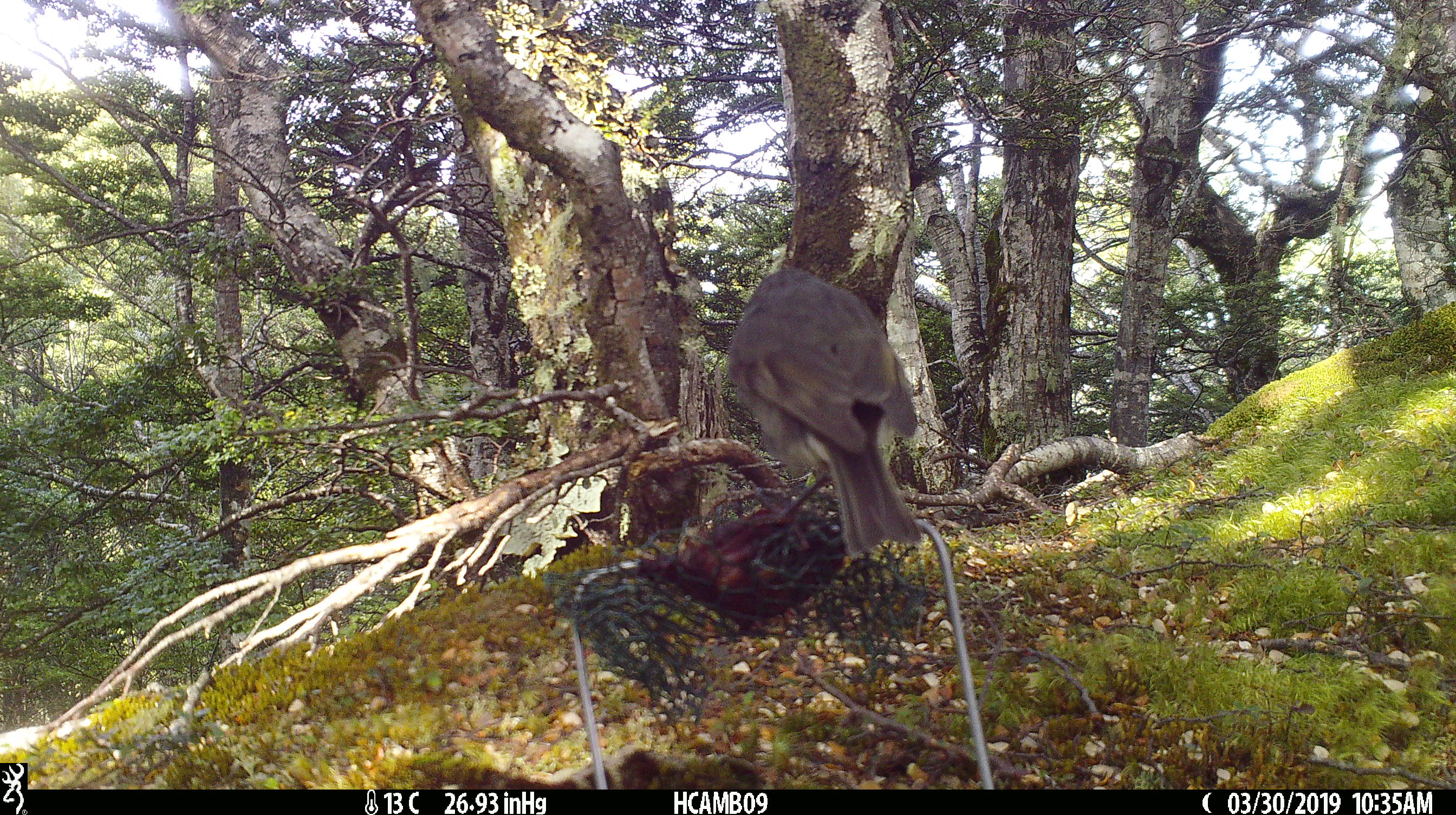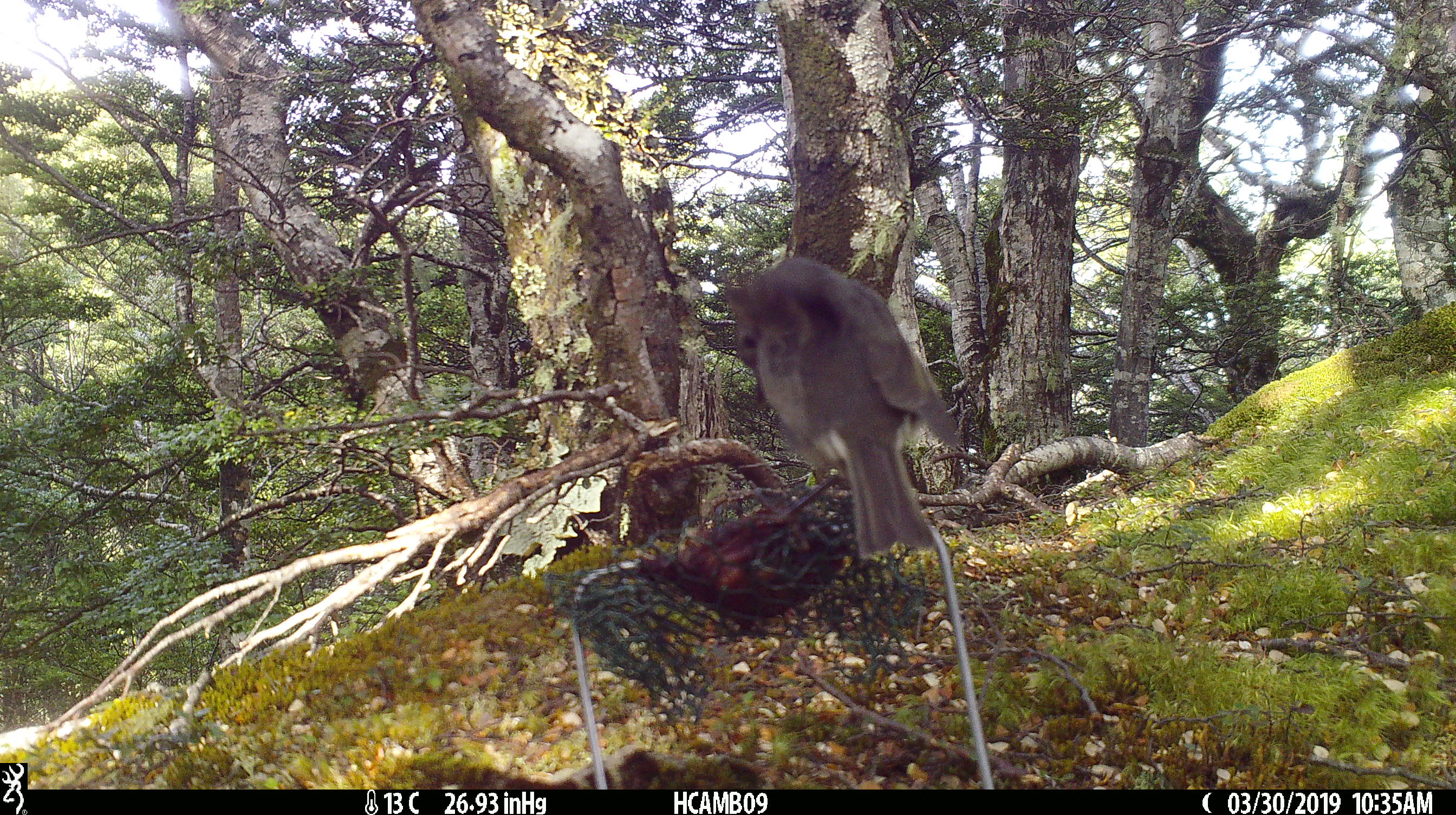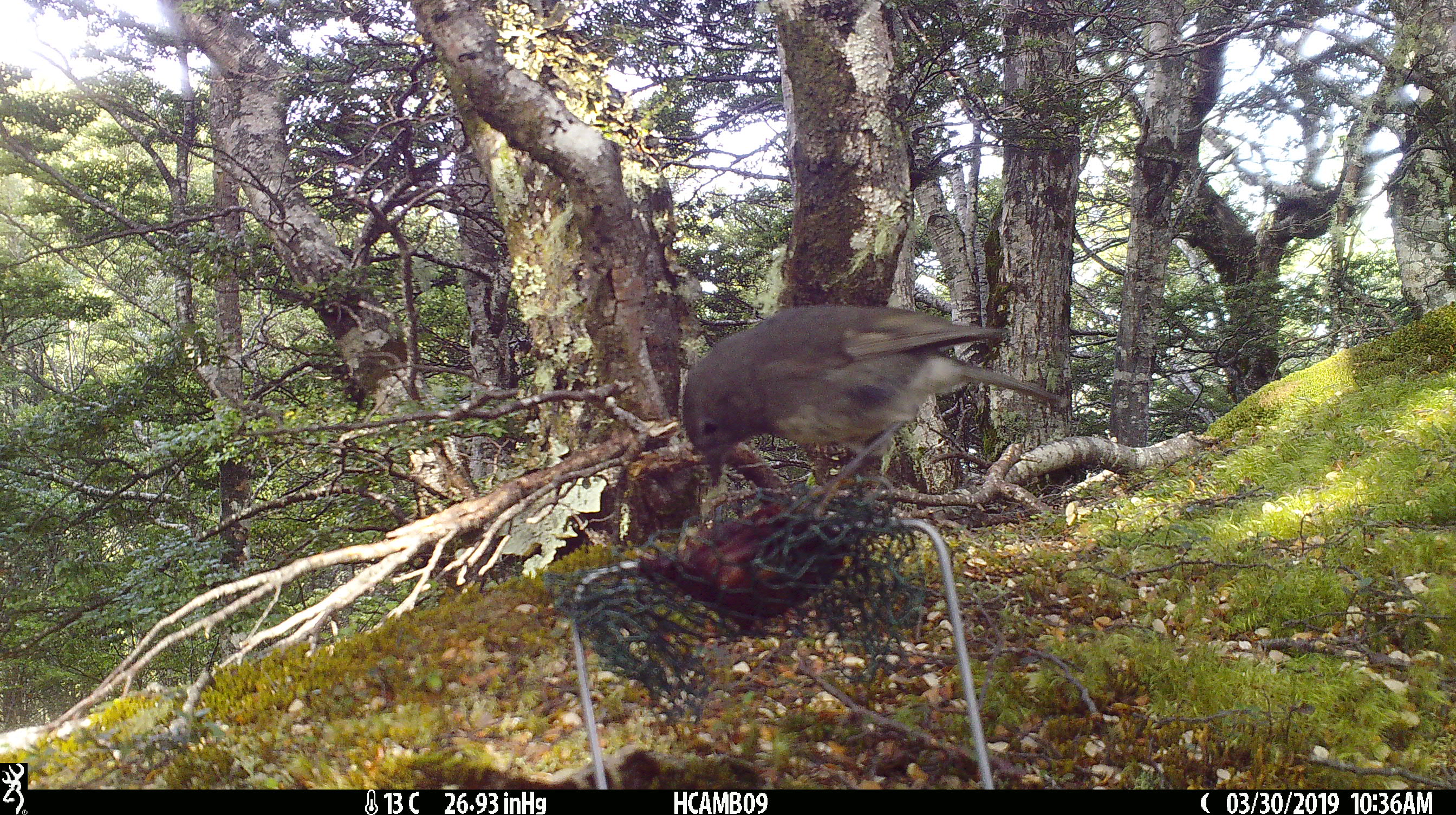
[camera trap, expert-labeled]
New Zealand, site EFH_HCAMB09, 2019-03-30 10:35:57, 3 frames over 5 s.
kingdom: Animalia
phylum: Chordata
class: Aves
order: Passeriformes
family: Petroicidae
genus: Petroica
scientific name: Petroica australis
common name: new zealand robin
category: robin